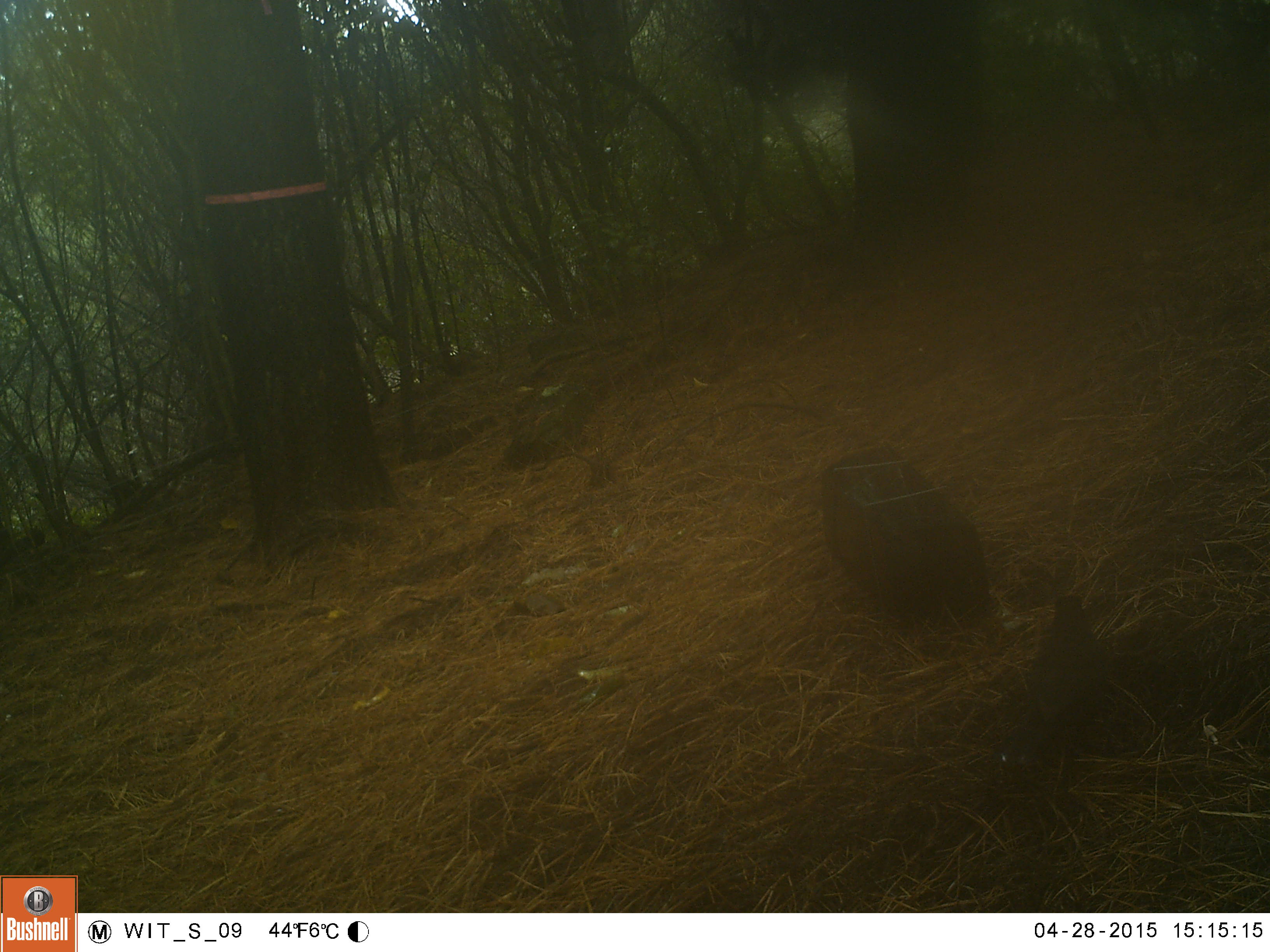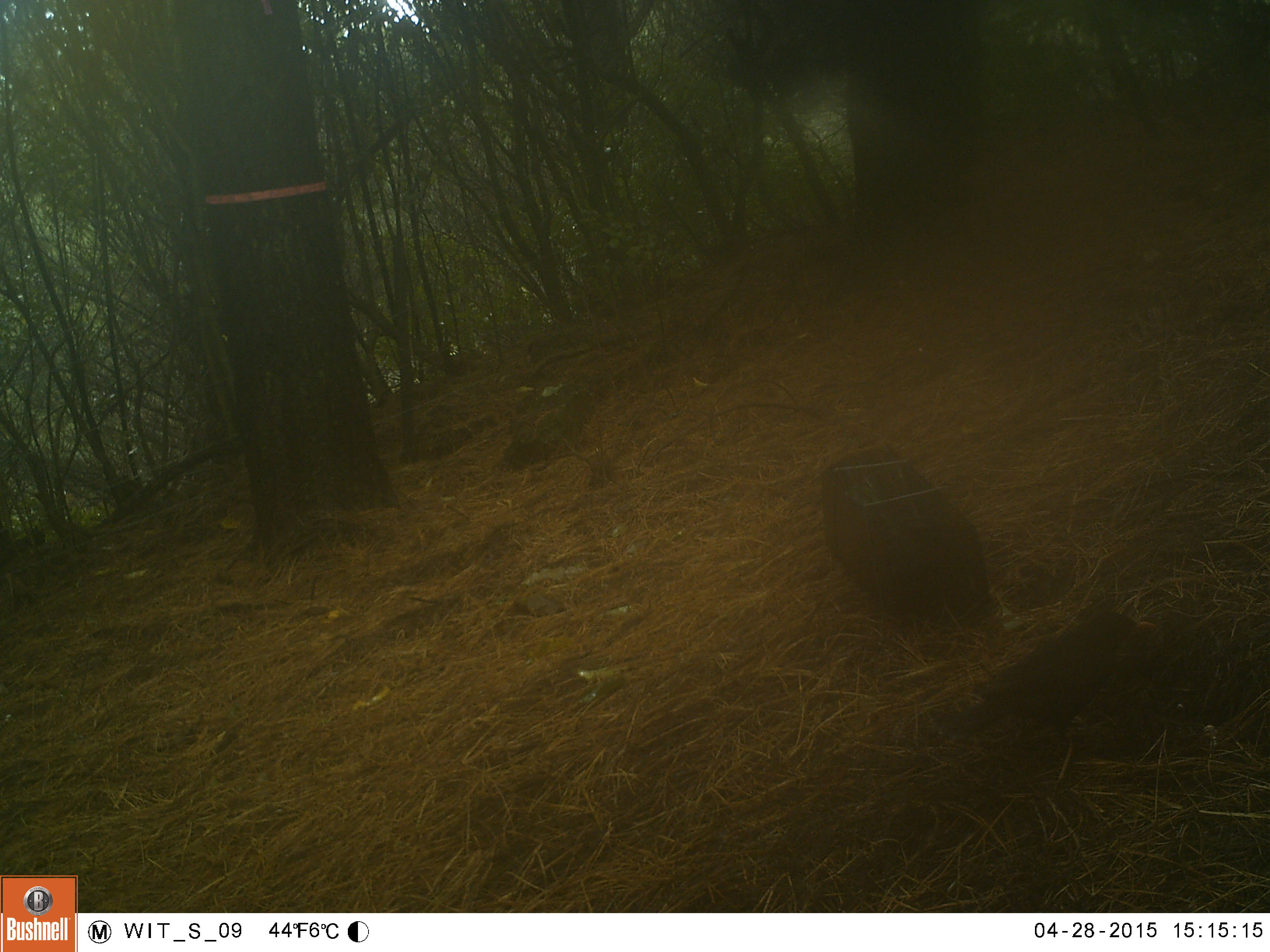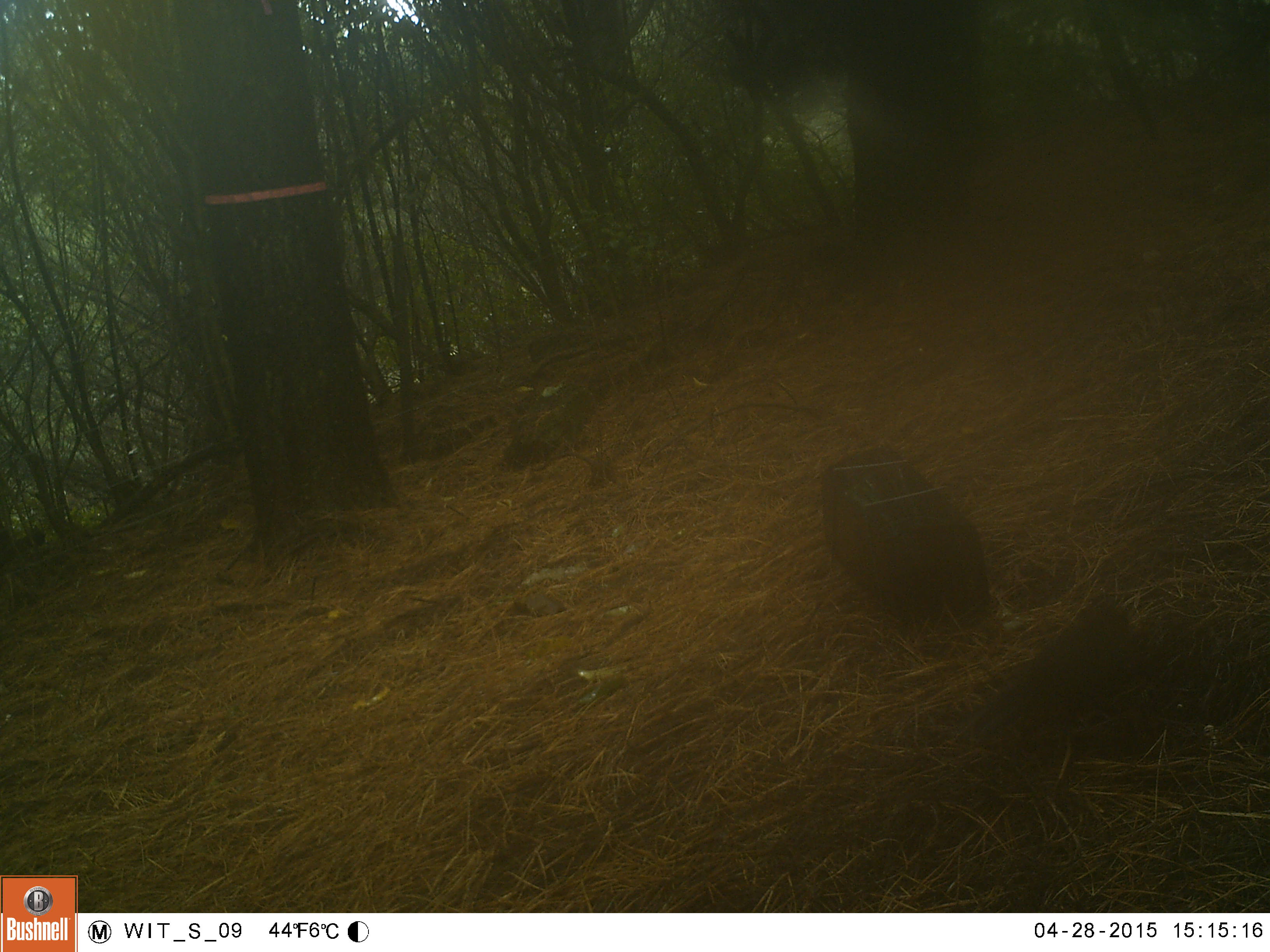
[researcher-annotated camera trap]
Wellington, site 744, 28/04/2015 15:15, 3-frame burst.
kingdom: Animalia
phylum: Chordata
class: Aves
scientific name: Aves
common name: bird